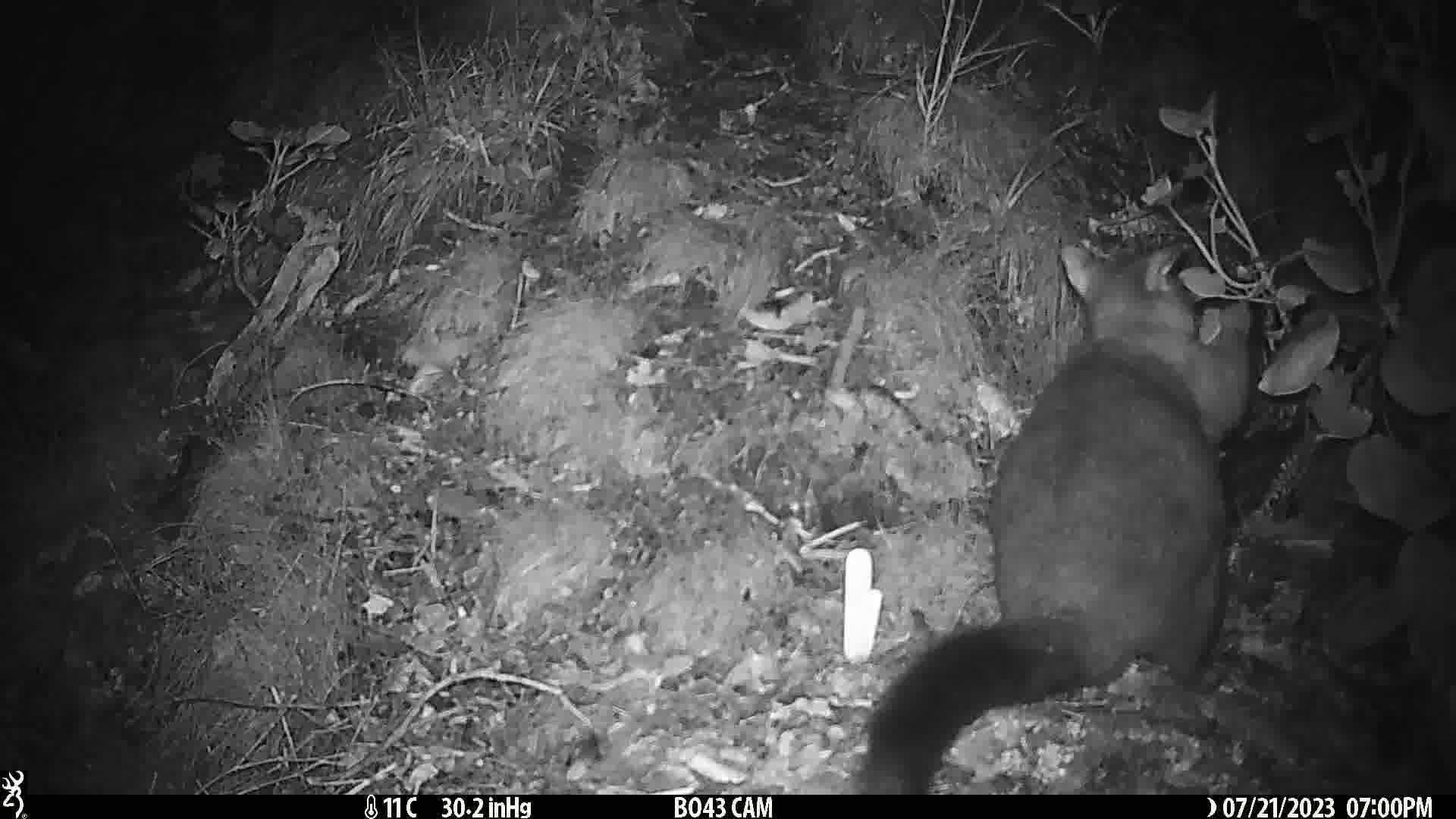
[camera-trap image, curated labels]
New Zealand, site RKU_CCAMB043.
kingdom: Animalia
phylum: Chordata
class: Mammalia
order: Diprotodontia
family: Phalangeridae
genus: Trichosurus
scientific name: Trichosurus vulpecula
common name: common brushtail possum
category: possum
Possum (common brushtail possum) (Trichosurus vulpecula).